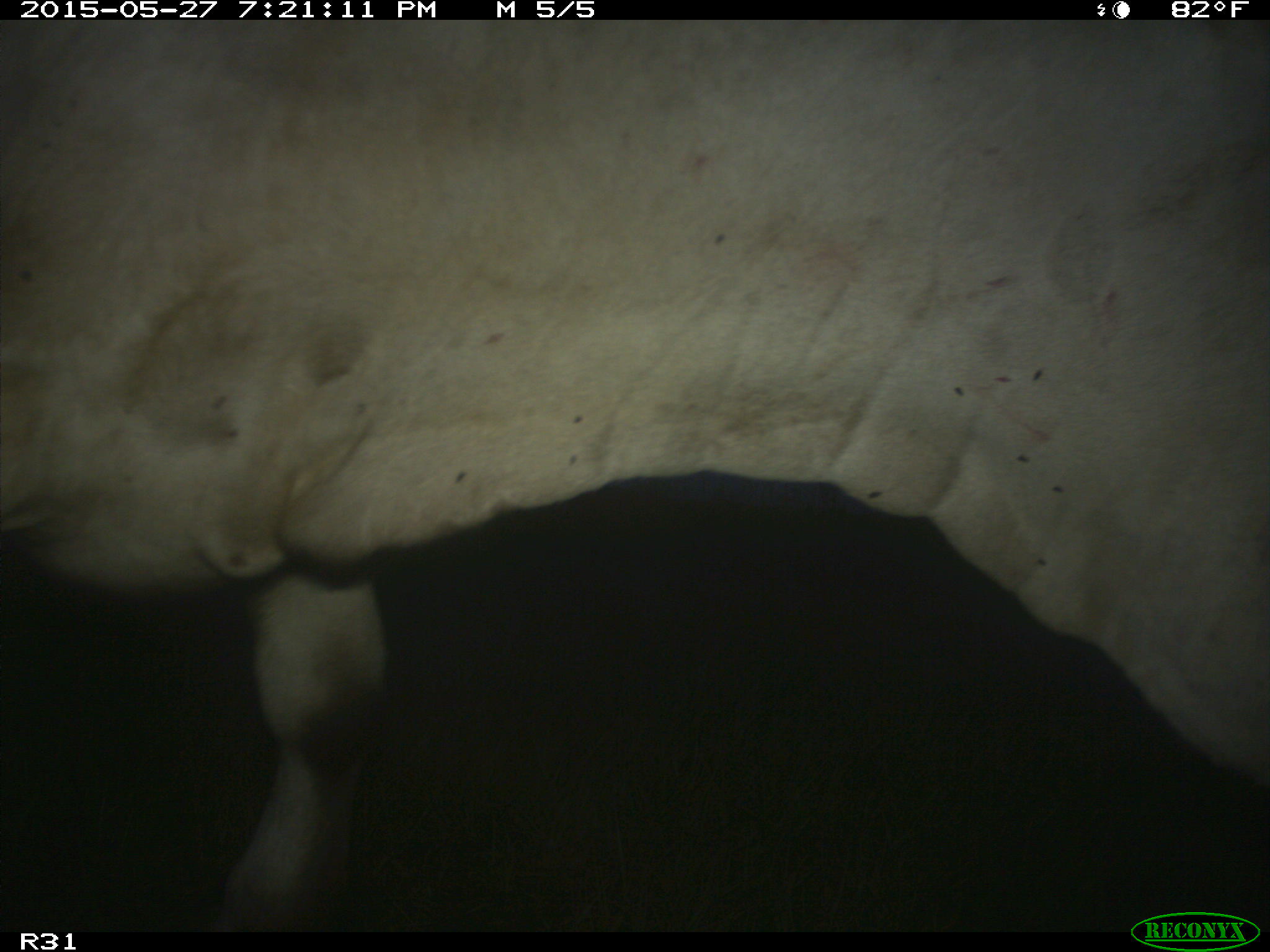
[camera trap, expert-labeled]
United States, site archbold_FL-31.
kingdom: Animalia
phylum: Chordata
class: Mammalia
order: Artiodactyla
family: Bovidae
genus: Bos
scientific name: Bos taurus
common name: domestic cow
Bos taurus (domestic cow).